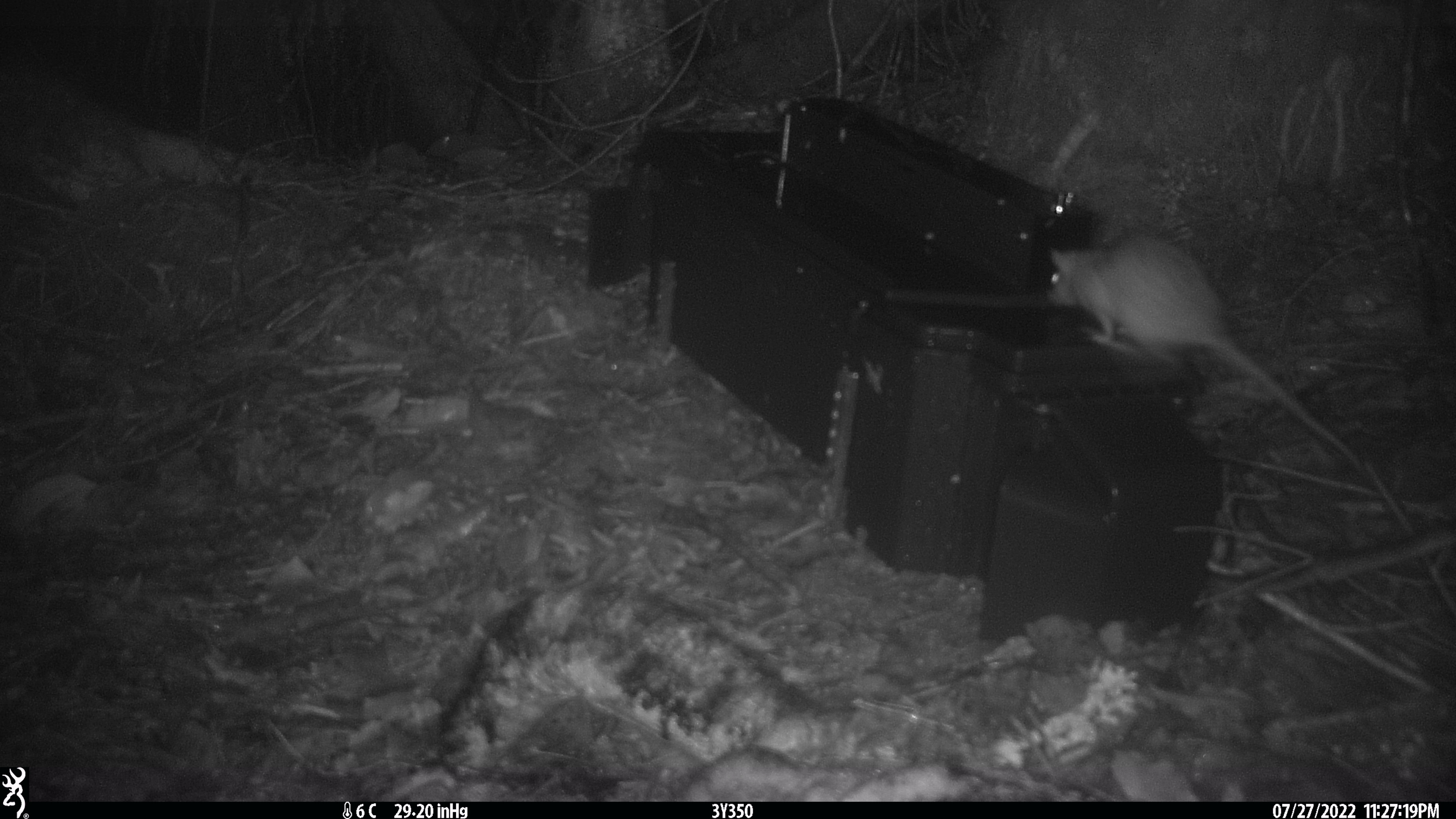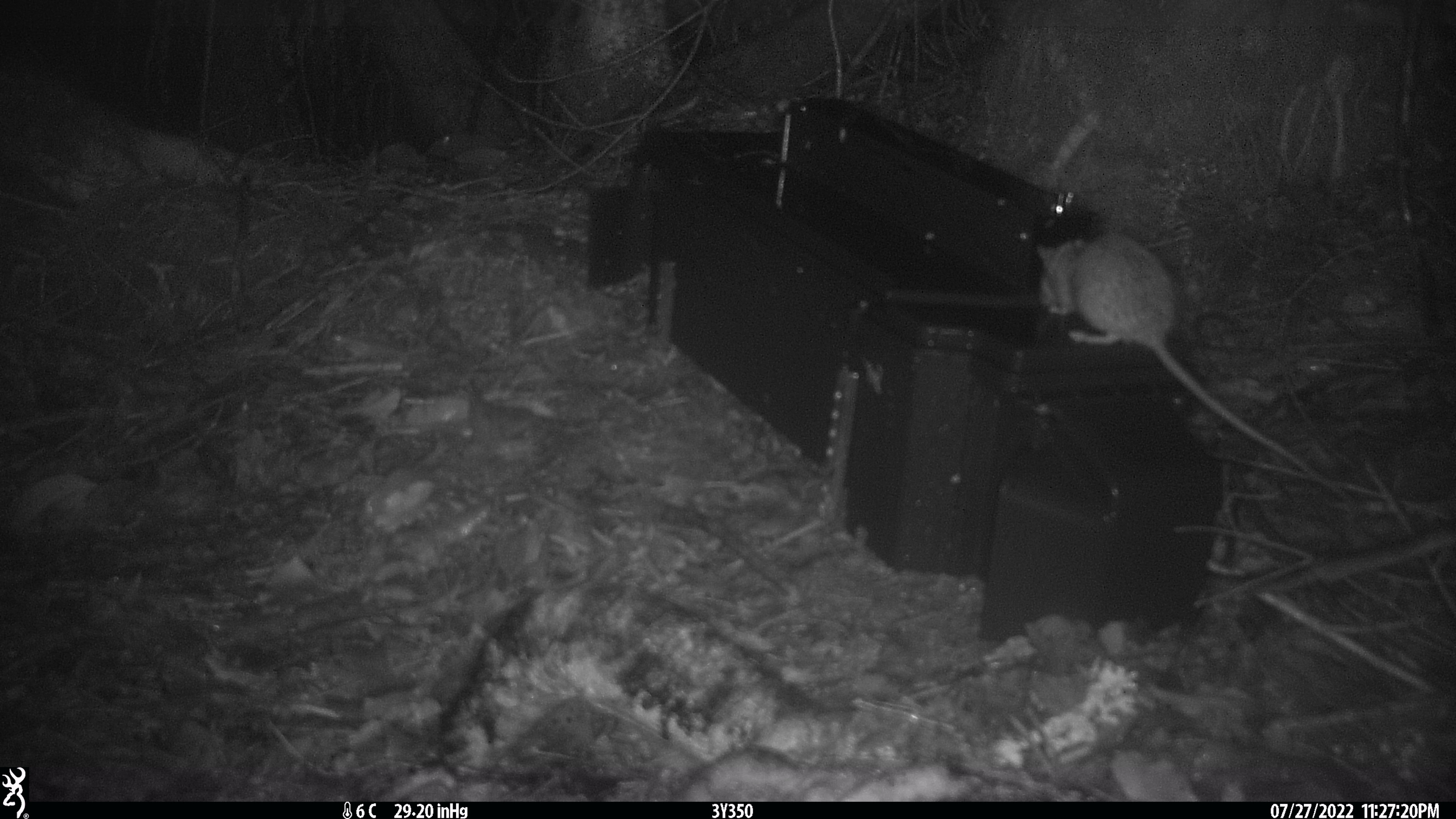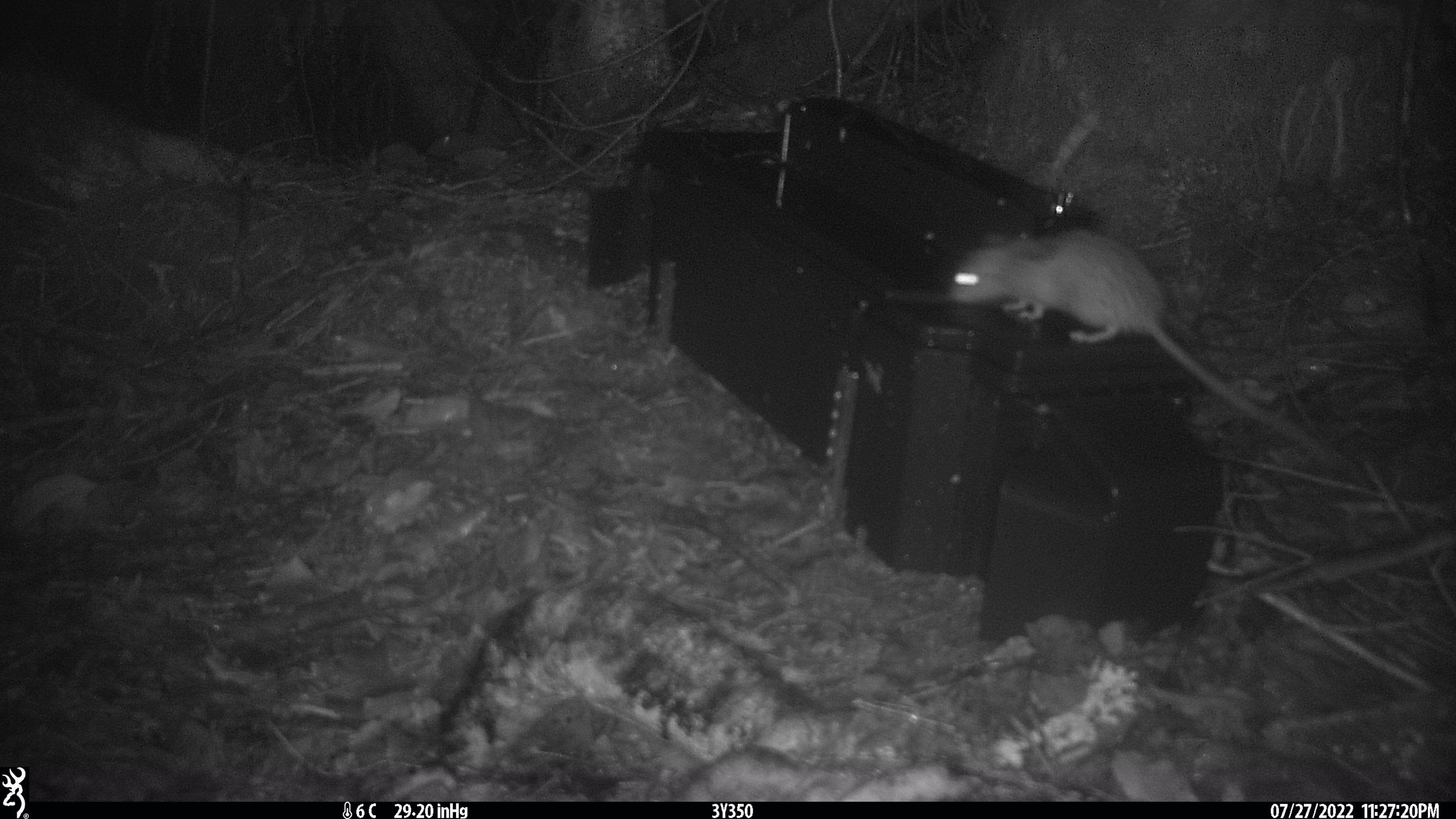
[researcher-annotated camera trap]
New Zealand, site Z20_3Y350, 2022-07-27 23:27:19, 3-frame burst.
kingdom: Animalia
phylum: Chordata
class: Mammalia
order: Rodentia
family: Muridae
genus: Rattus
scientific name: Rattus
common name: rat